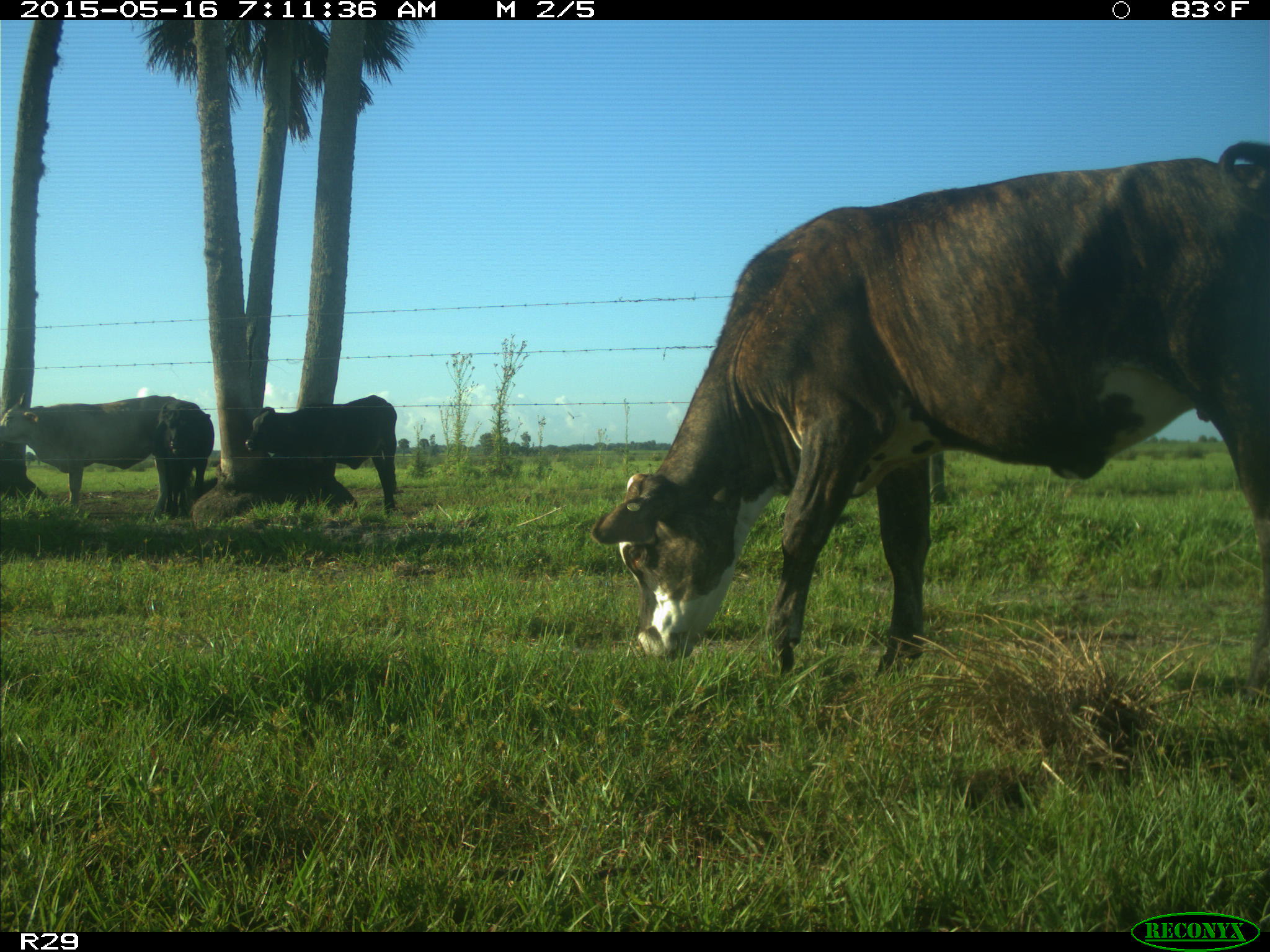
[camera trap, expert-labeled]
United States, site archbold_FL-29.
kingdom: Animalia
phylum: Chordata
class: Mammalia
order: Artiodactyla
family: Bovidae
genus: Bos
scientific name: Bos taurus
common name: domestic cow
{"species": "Bos taurus (domestic cow)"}